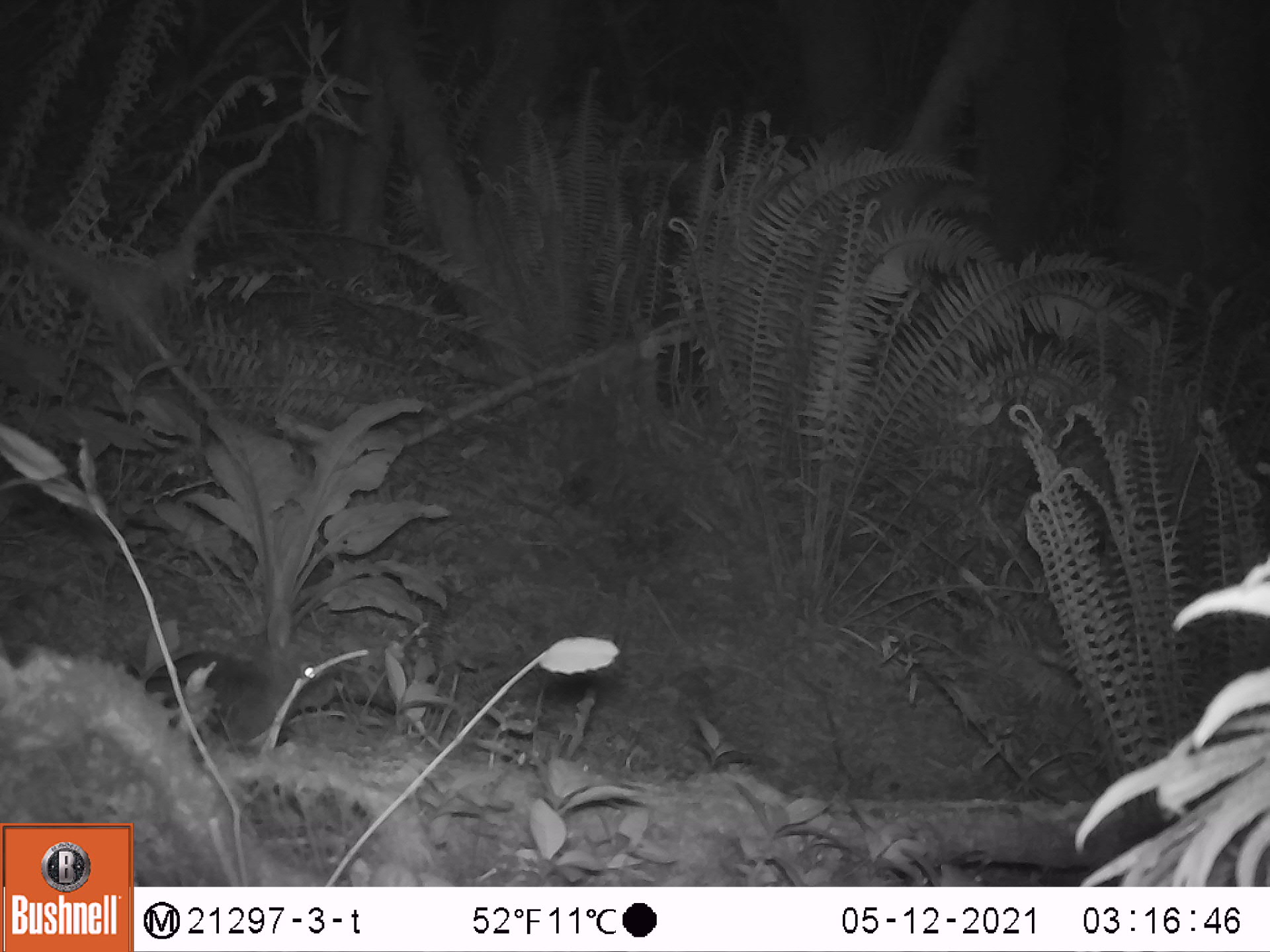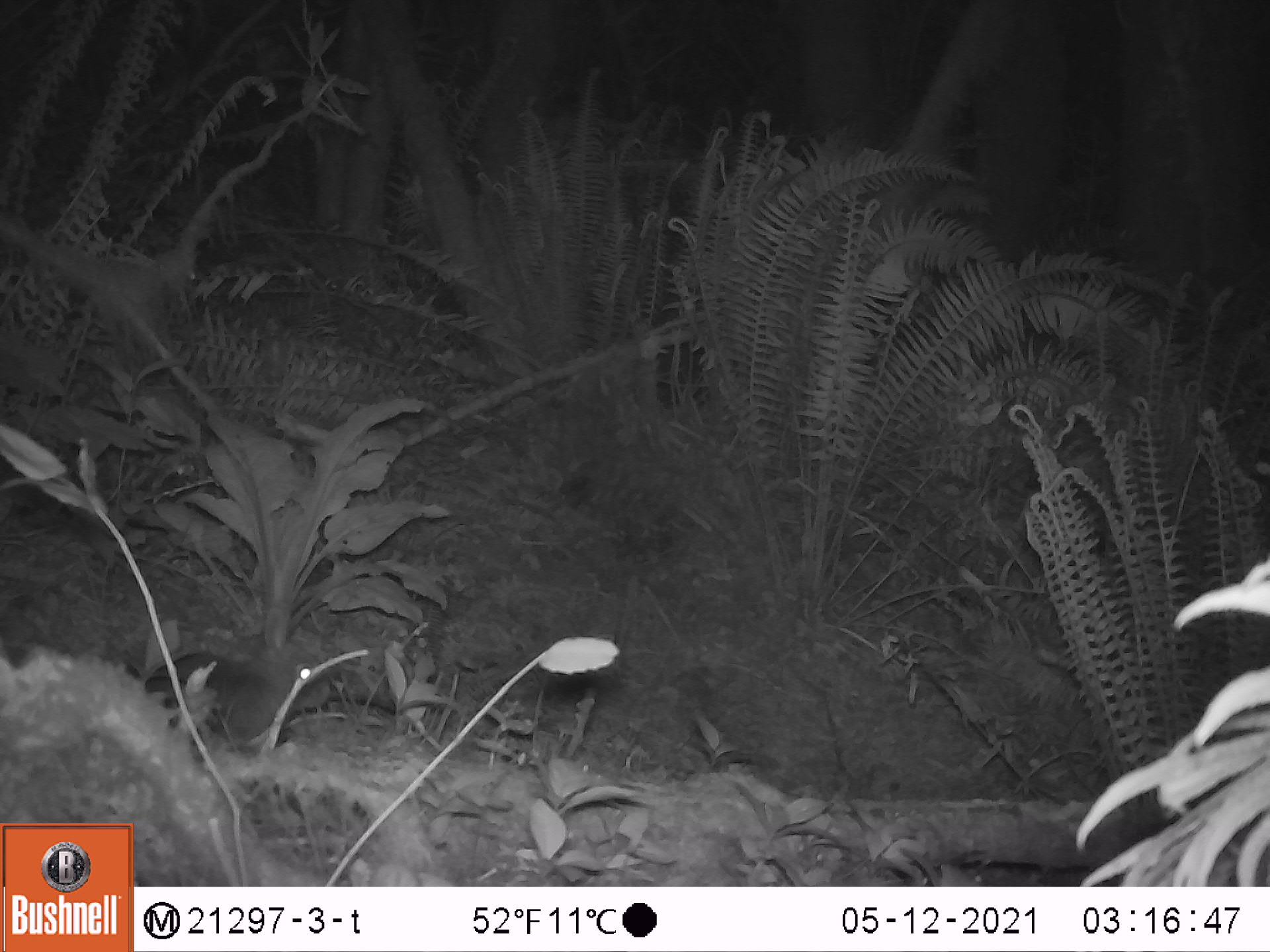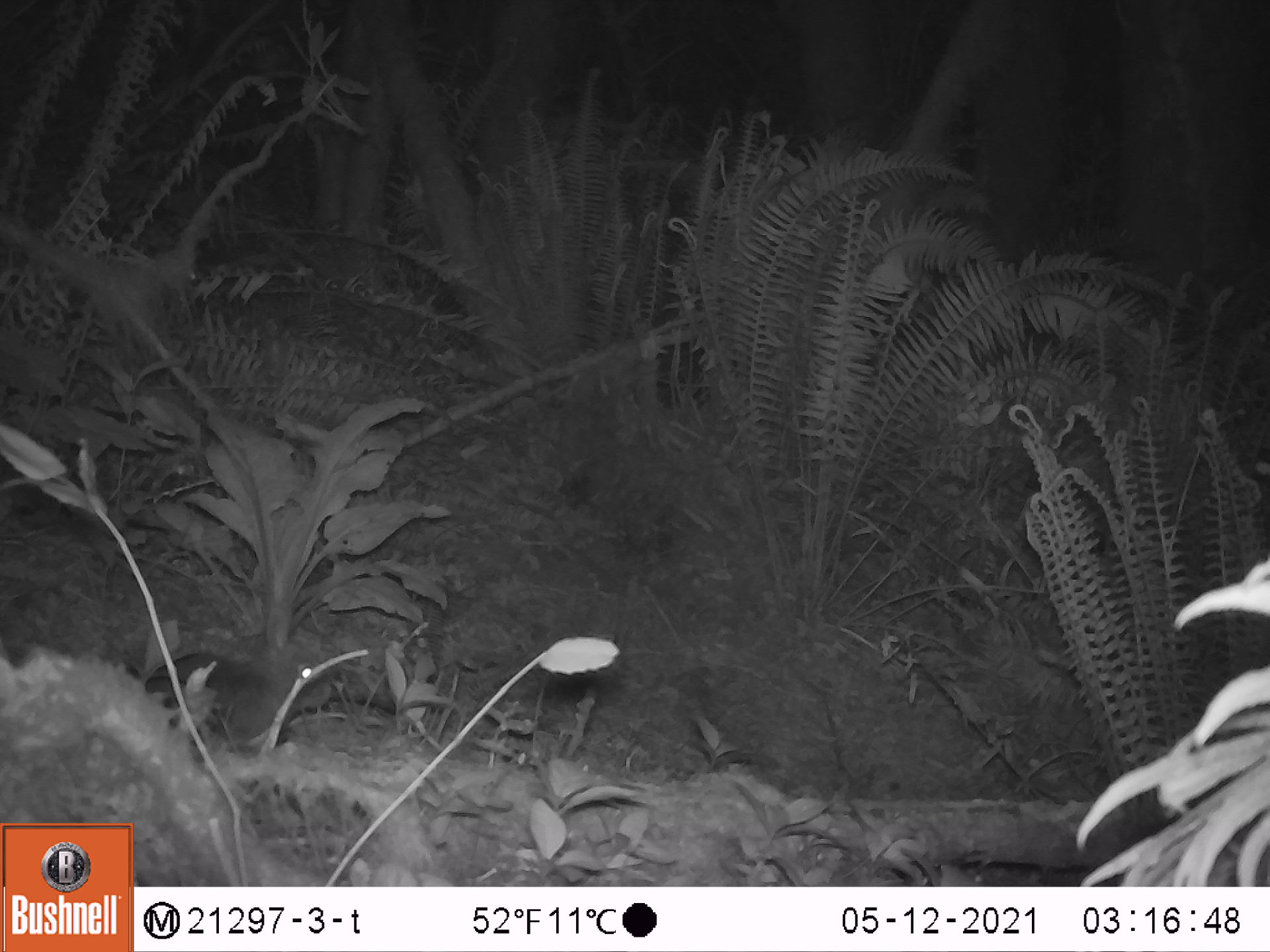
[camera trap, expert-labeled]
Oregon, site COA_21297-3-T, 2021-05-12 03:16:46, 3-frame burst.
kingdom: Animalia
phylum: Chordata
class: Mammalia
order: Lagomorpha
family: Leporidae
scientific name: Leporidae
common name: hares and rabbits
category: leporidae family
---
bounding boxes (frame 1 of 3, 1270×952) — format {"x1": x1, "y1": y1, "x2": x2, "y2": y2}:
leporidae family: {"x1": 140, "y1": 604, "x2": 340, "y2": 755}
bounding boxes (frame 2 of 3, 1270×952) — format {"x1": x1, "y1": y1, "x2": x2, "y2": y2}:
leporidae family: {"x1": 137, "y1": 595, "x2": 337, "y2": 763}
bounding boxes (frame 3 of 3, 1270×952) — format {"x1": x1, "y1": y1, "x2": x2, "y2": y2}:
leporidae family: {"x1": 143, "y1": 605, "x2": 342, "y2": 763}